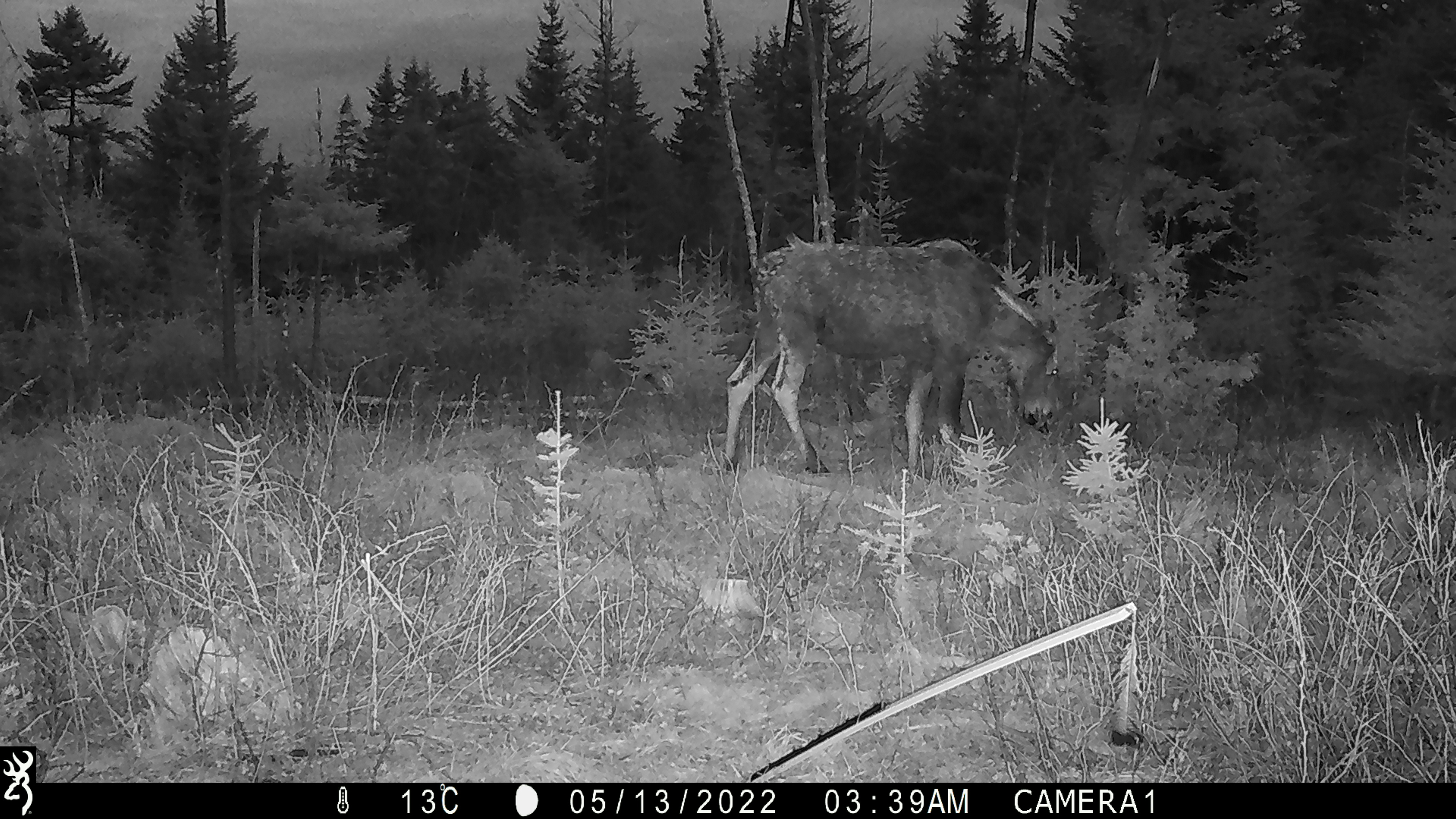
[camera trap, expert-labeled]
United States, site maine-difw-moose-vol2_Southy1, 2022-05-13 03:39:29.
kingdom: Animalia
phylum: Chordata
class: Mammalia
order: Artiodactyla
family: Cervidae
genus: Alces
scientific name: Alces alces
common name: moose